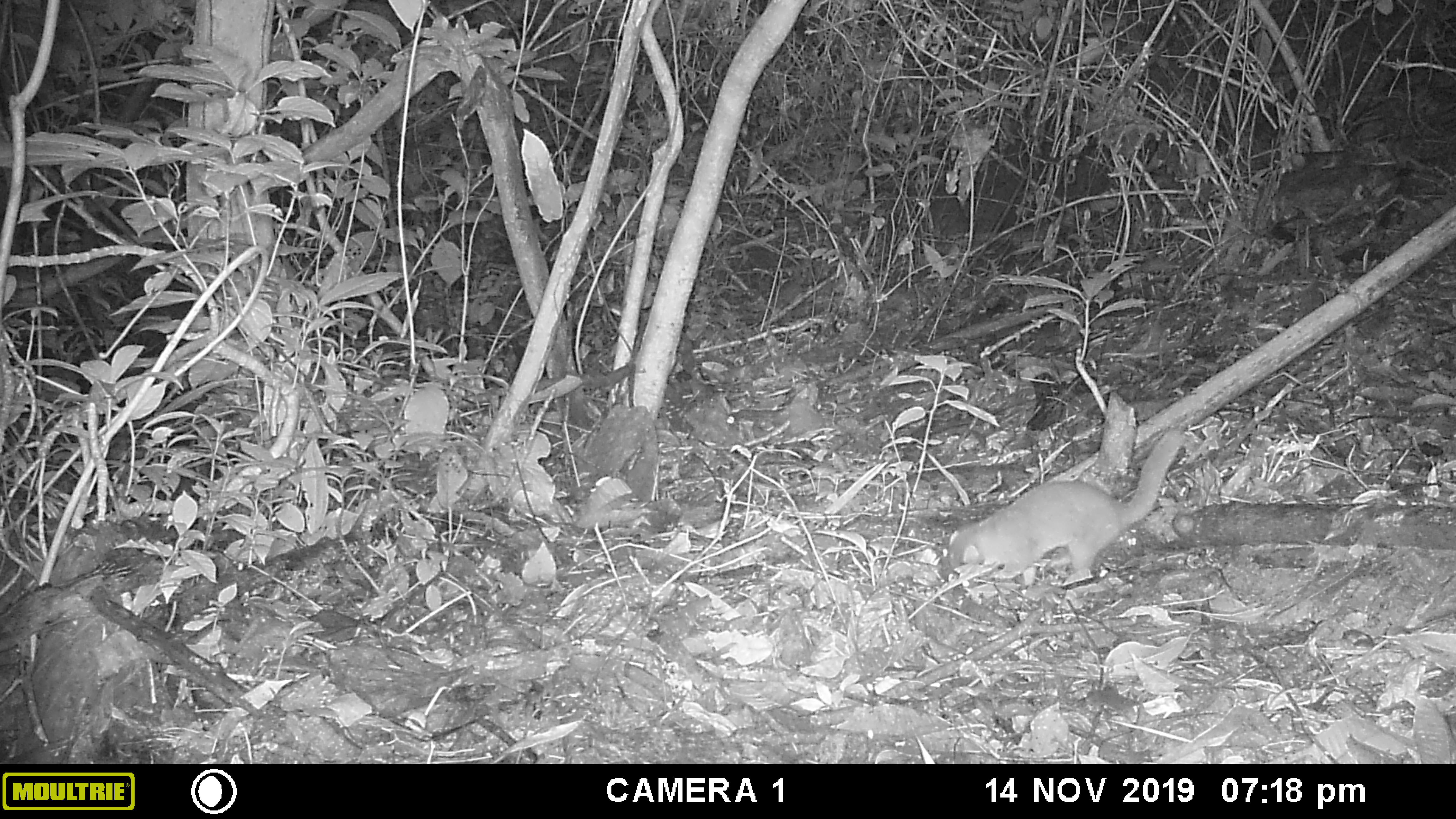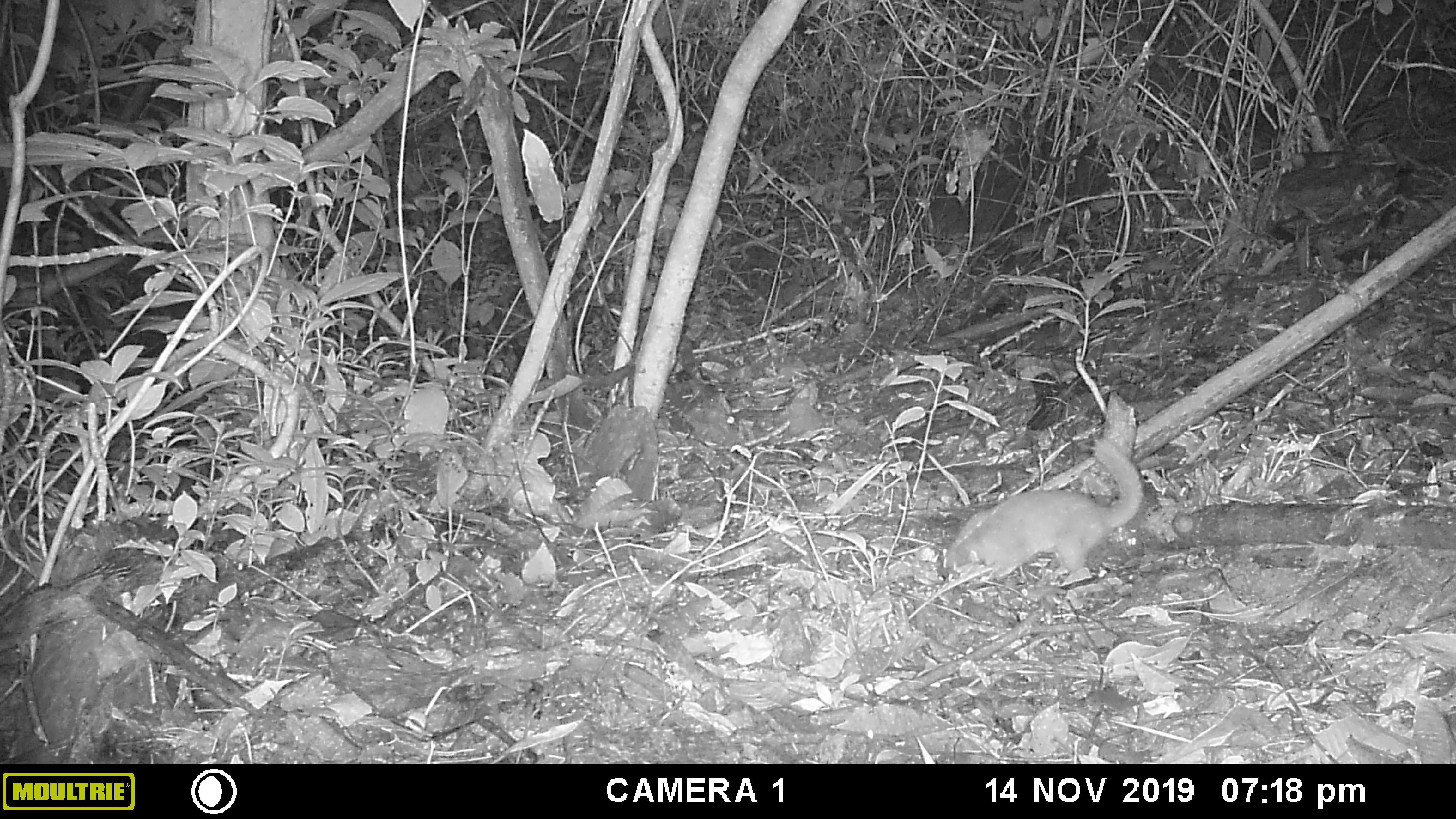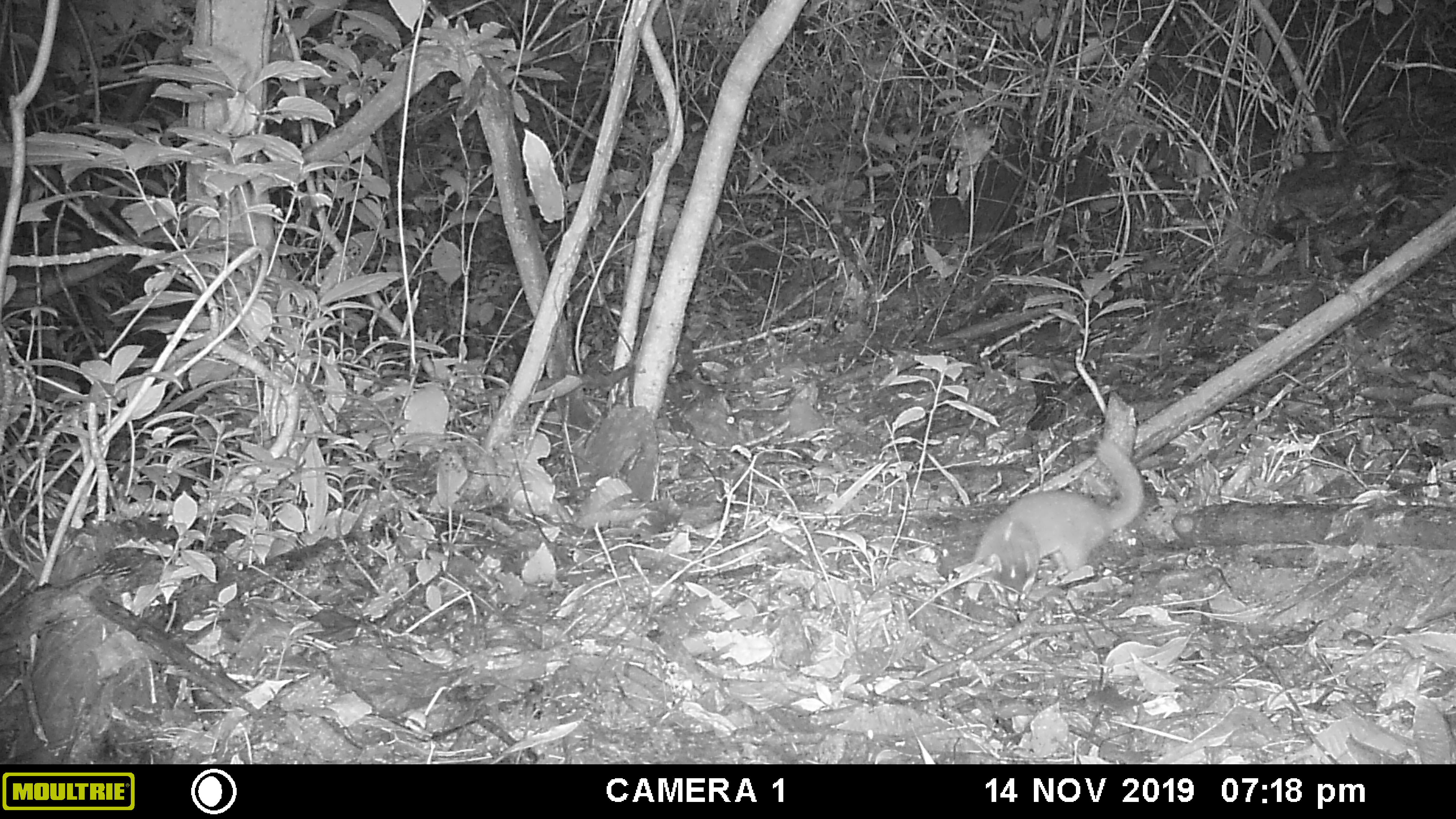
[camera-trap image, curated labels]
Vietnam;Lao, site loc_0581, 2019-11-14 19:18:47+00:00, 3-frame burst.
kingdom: Animalia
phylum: Chordata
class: Mammalia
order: Carnivora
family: Mustelidae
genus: Melogale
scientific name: Melogale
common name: ferret badger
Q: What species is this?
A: Ferret badger (Melogale).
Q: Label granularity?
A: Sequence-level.